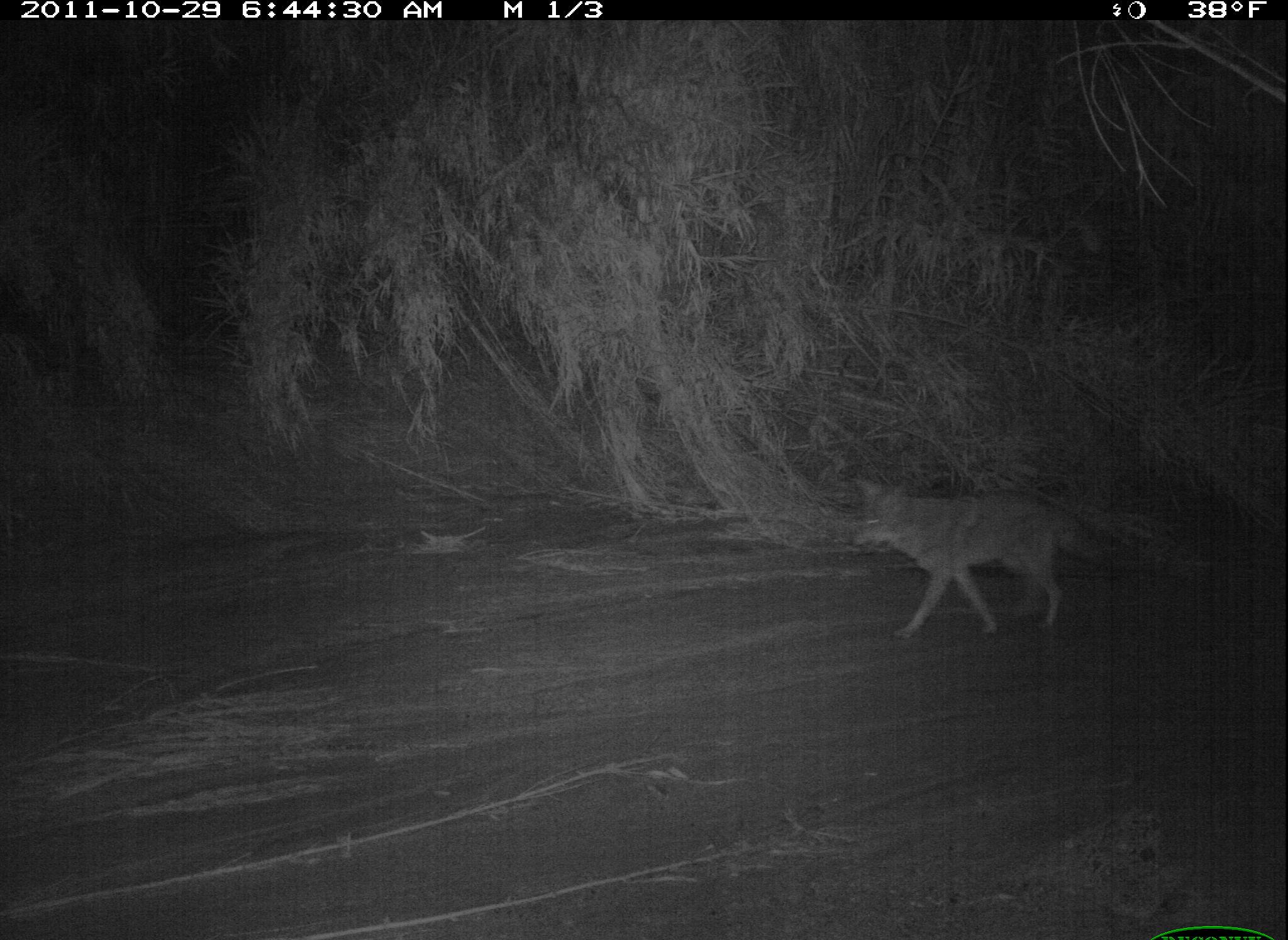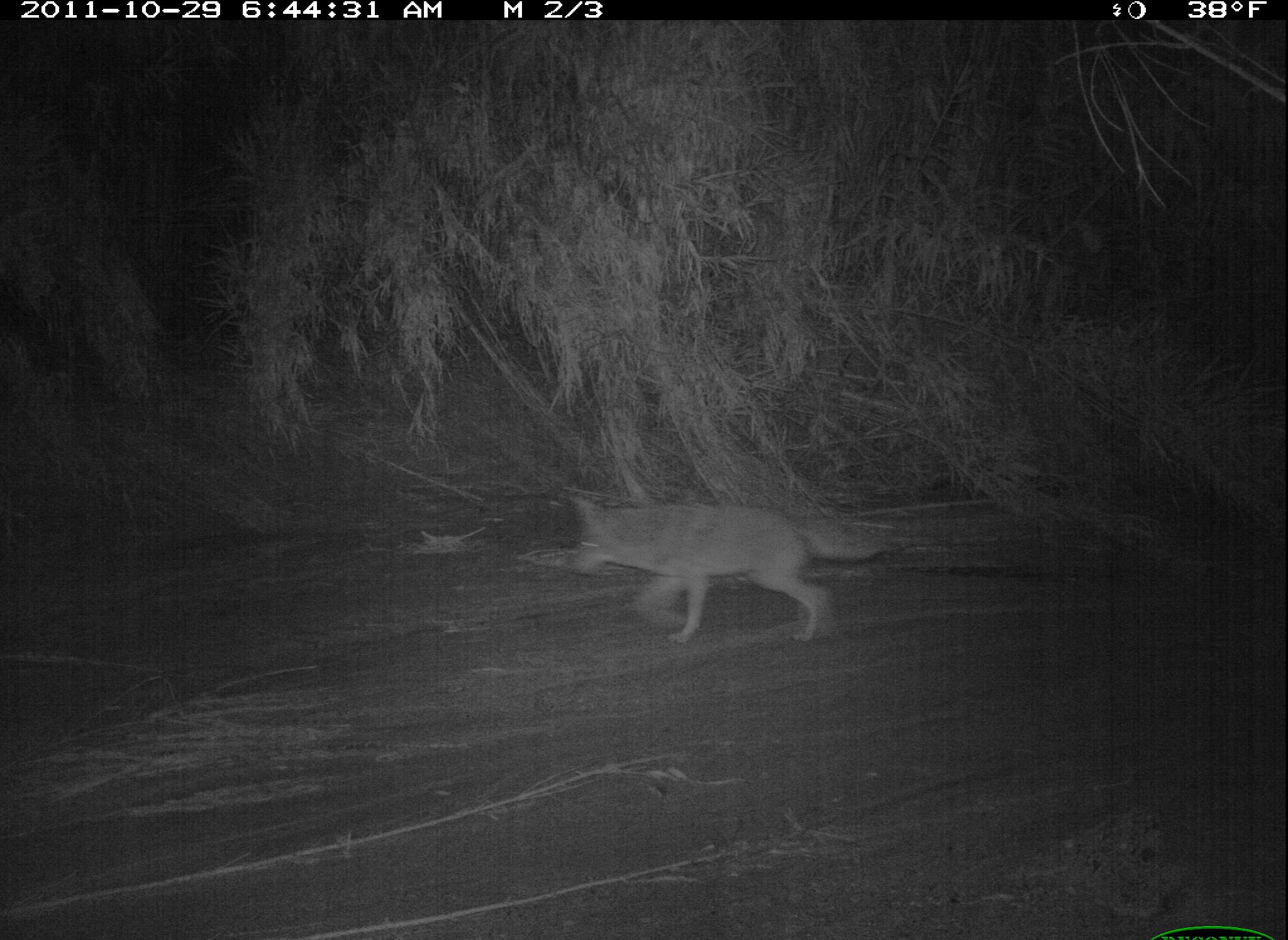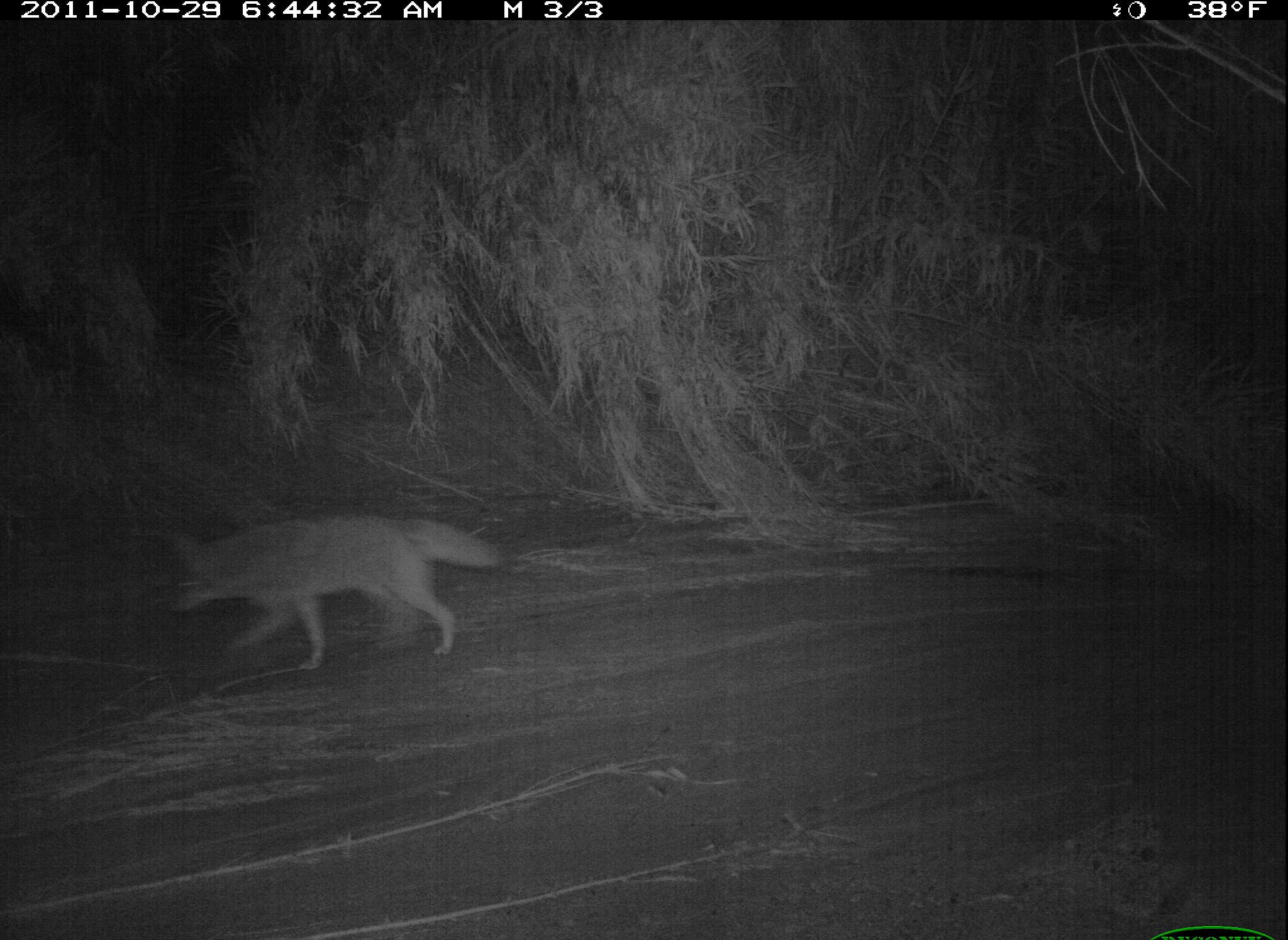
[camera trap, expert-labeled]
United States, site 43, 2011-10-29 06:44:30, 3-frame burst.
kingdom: Animalia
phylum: Chordata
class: Mammalia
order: Carnivora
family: Canidae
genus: Canis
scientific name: Canis latrans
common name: coyote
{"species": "coyote (Canis latrans)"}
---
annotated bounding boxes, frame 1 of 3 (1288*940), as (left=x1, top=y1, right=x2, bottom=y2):
coyote: (left=837, top=467, right=1143, bottom=649)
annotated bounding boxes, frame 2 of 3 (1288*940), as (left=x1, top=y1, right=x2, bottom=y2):
coyote: (left=564, top=483, right=900, bottom=662)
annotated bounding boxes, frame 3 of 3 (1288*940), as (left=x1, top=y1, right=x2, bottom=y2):
coyote: (left=159, top=507, right=507, bottom=678)